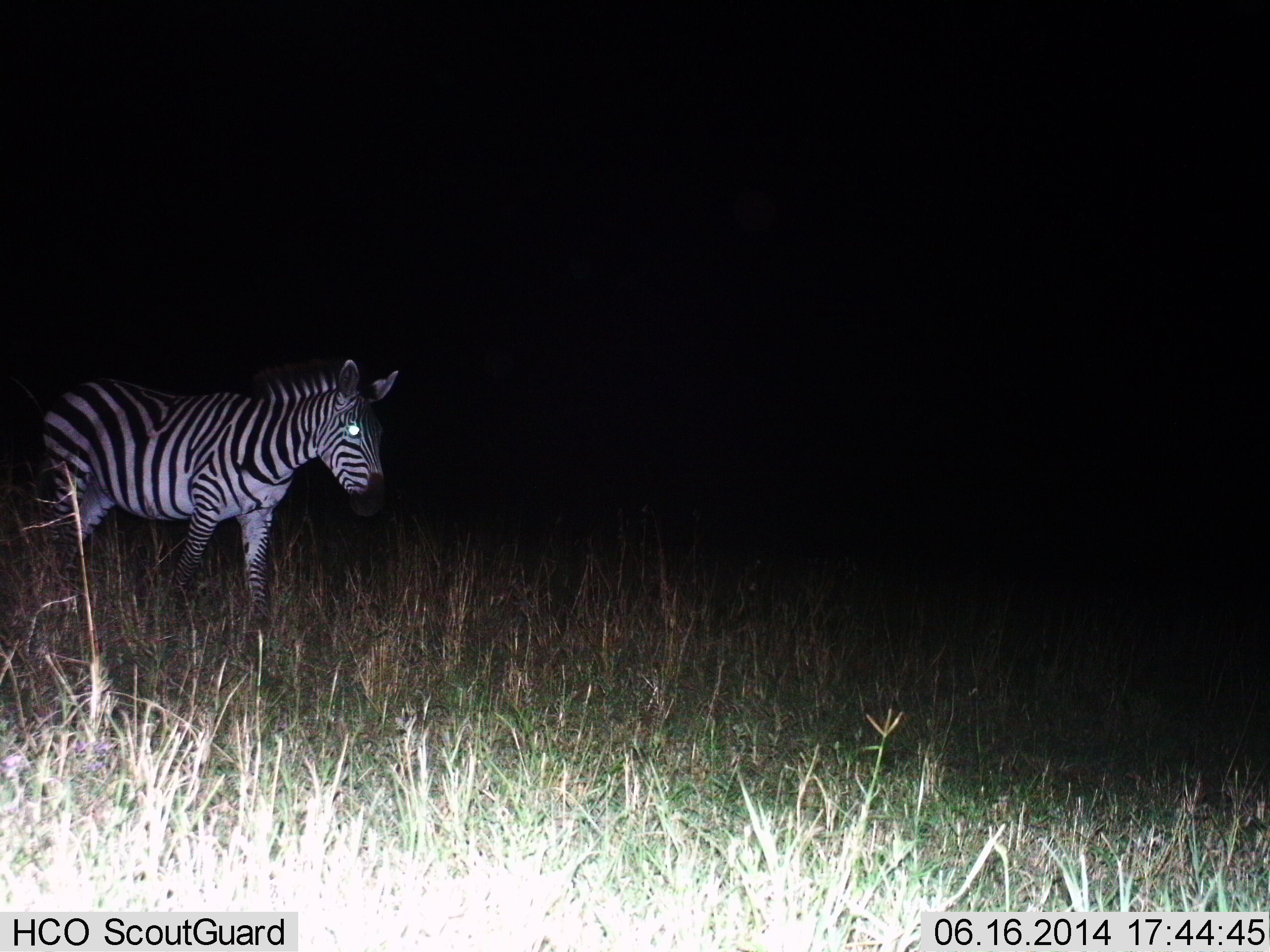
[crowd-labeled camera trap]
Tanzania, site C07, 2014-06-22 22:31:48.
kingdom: Animalia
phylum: Chordata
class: Mammalia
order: Perissodactyla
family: Equidae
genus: Equus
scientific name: Equus quagga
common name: plains zebra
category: zebra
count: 1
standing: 30%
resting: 0%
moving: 70%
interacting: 0%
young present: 0%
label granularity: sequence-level